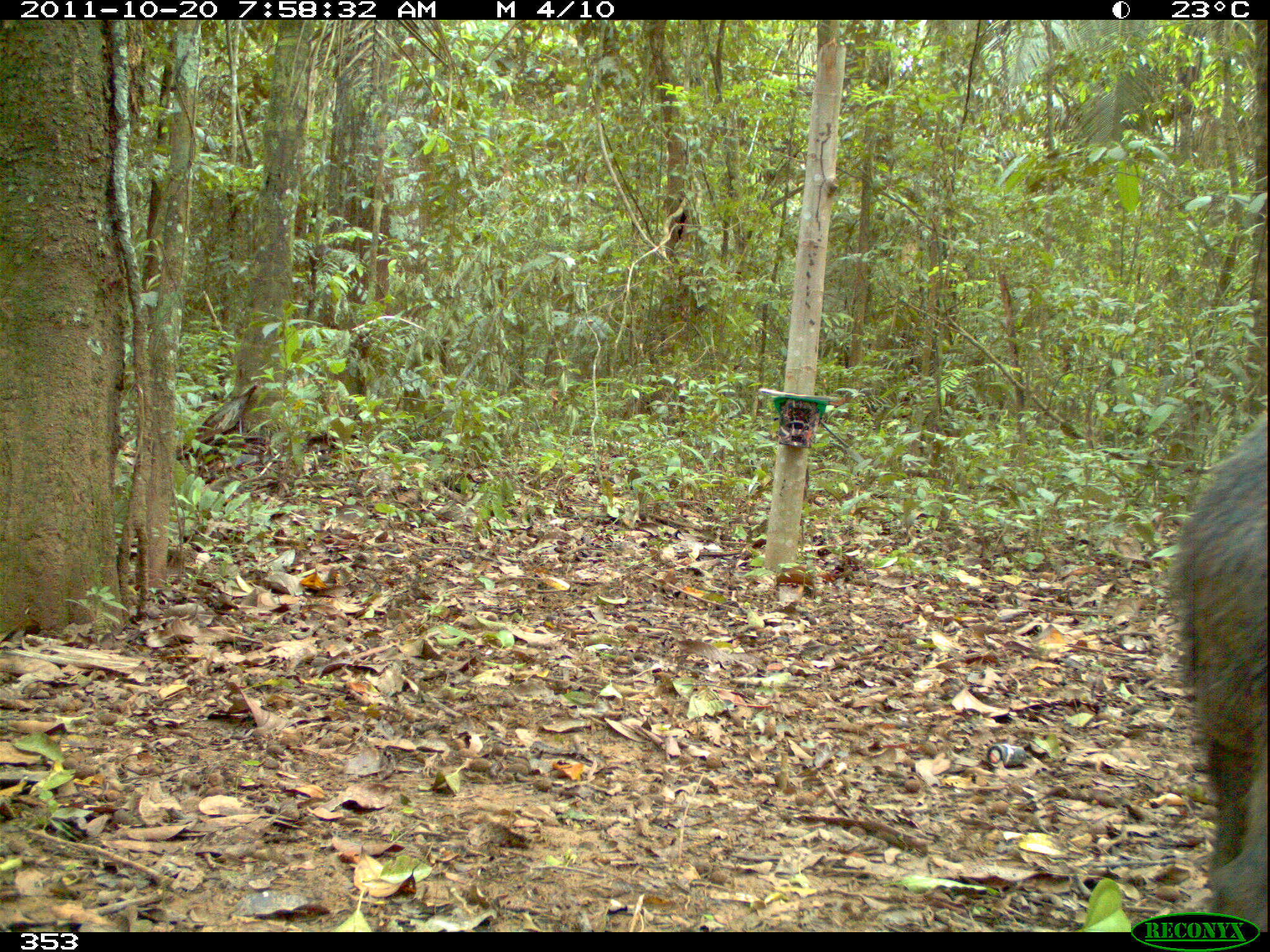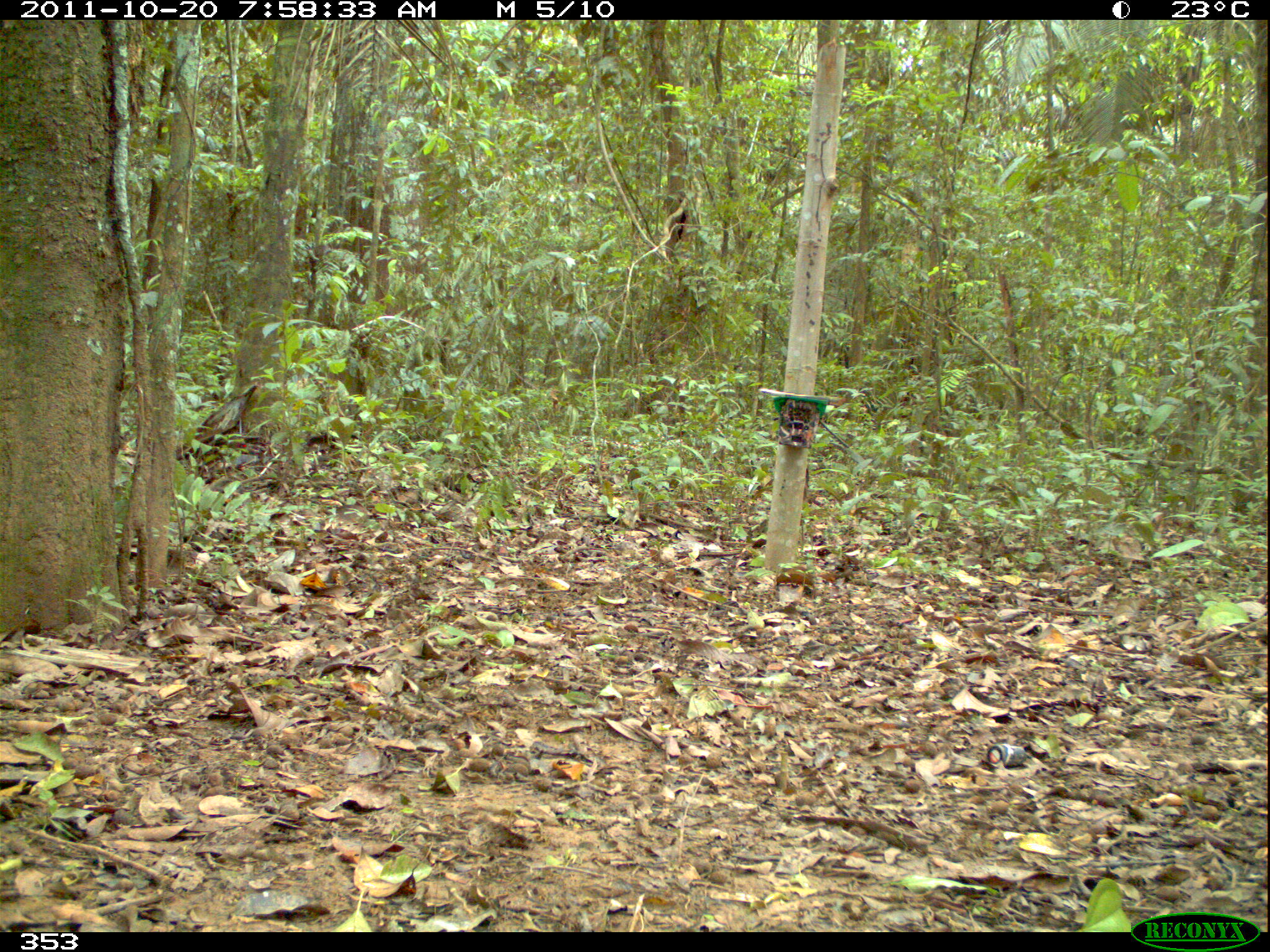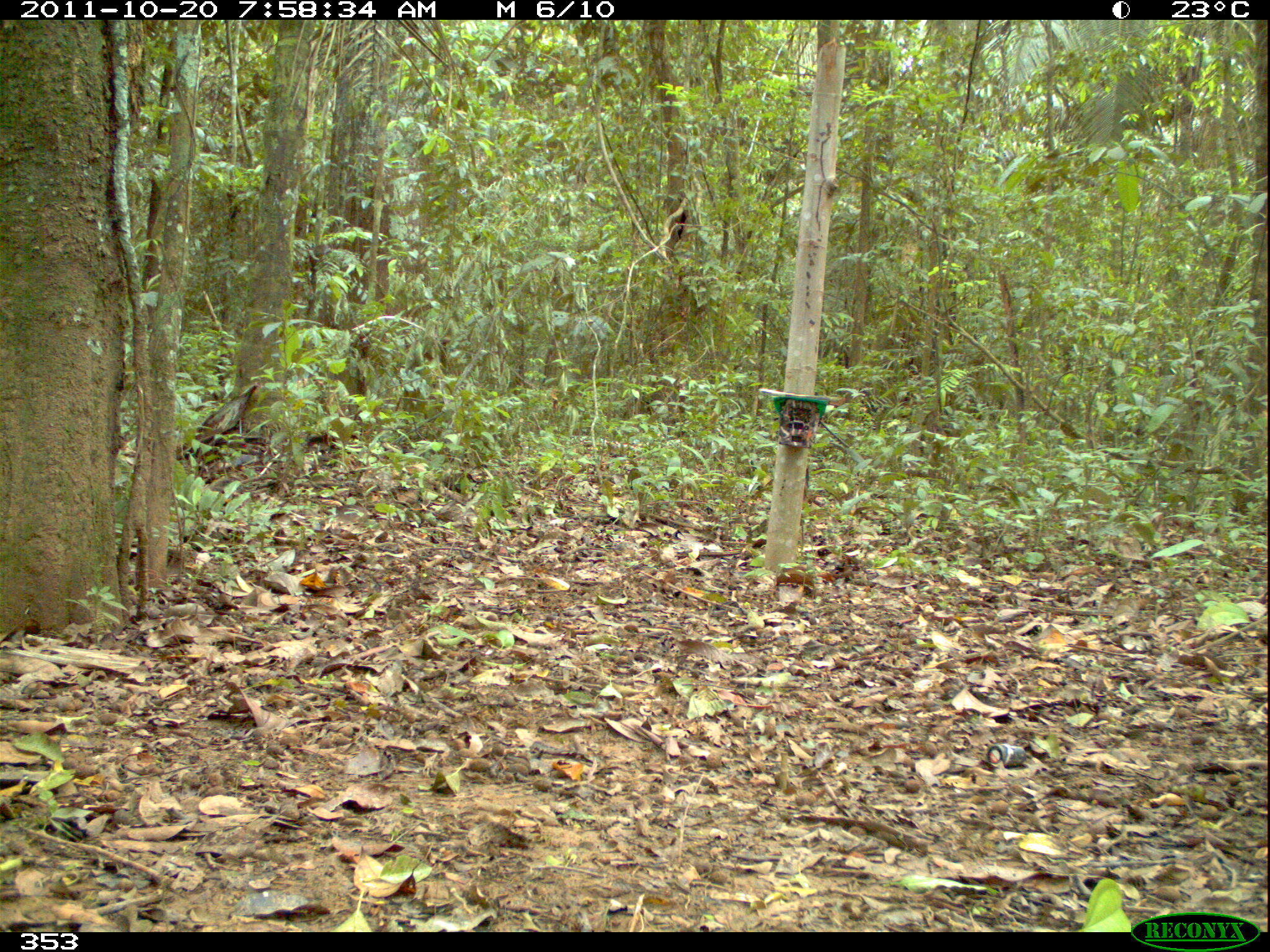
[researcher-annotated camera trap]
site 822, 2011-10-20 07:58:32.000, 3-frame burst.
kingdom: Animalia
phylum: Chordata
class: Mammalia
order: Artiodactyla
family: Tayassuidae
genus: Tayassu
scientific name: Tayassu pecari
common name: white-lipped peccary